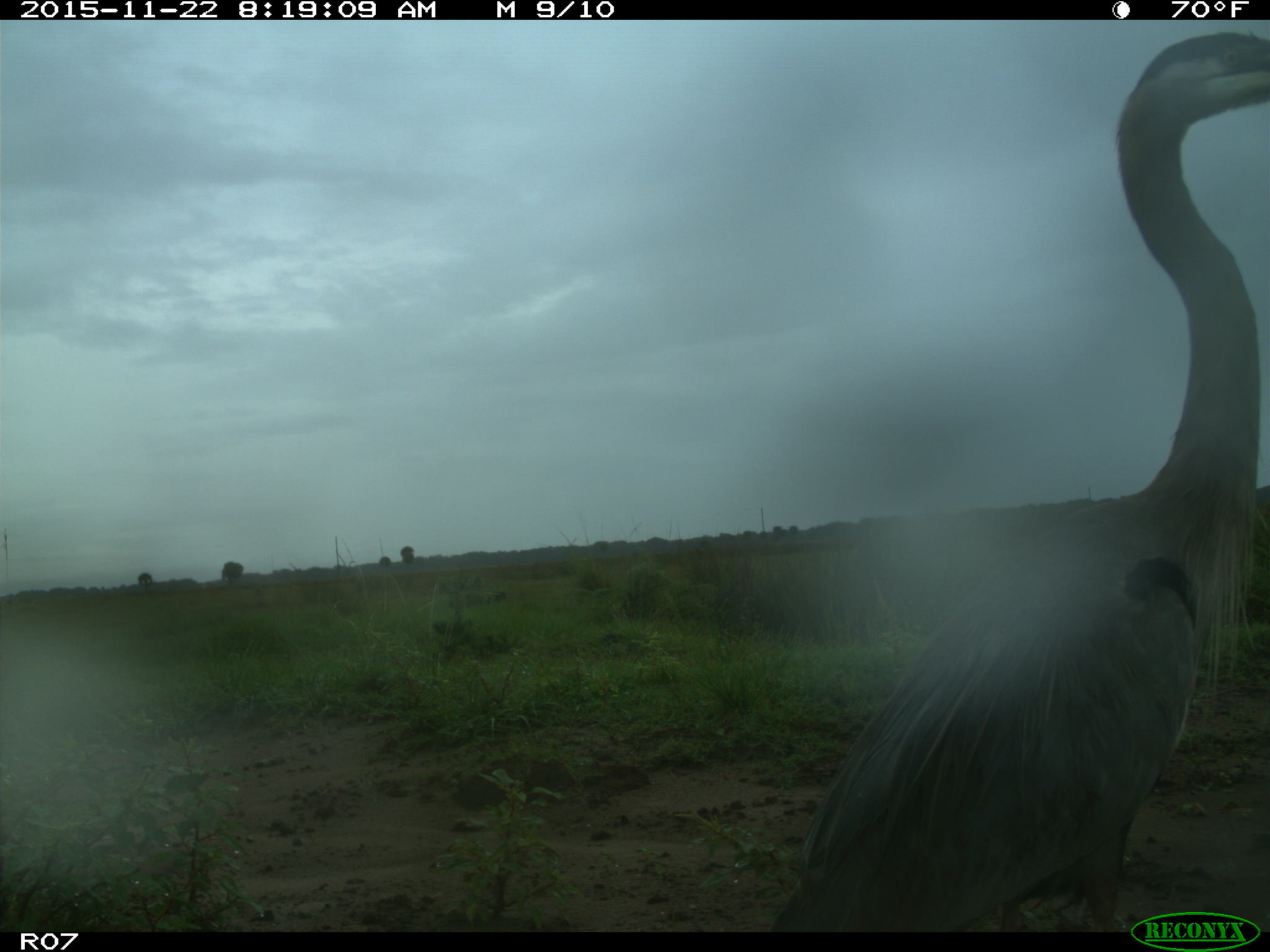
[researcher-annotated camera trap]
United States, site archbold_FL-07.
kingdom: Animalia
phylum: Chordata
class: Aves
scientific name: Aves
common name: birds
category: unidentified bird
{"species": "unidentified bird (birds) (Aves)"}